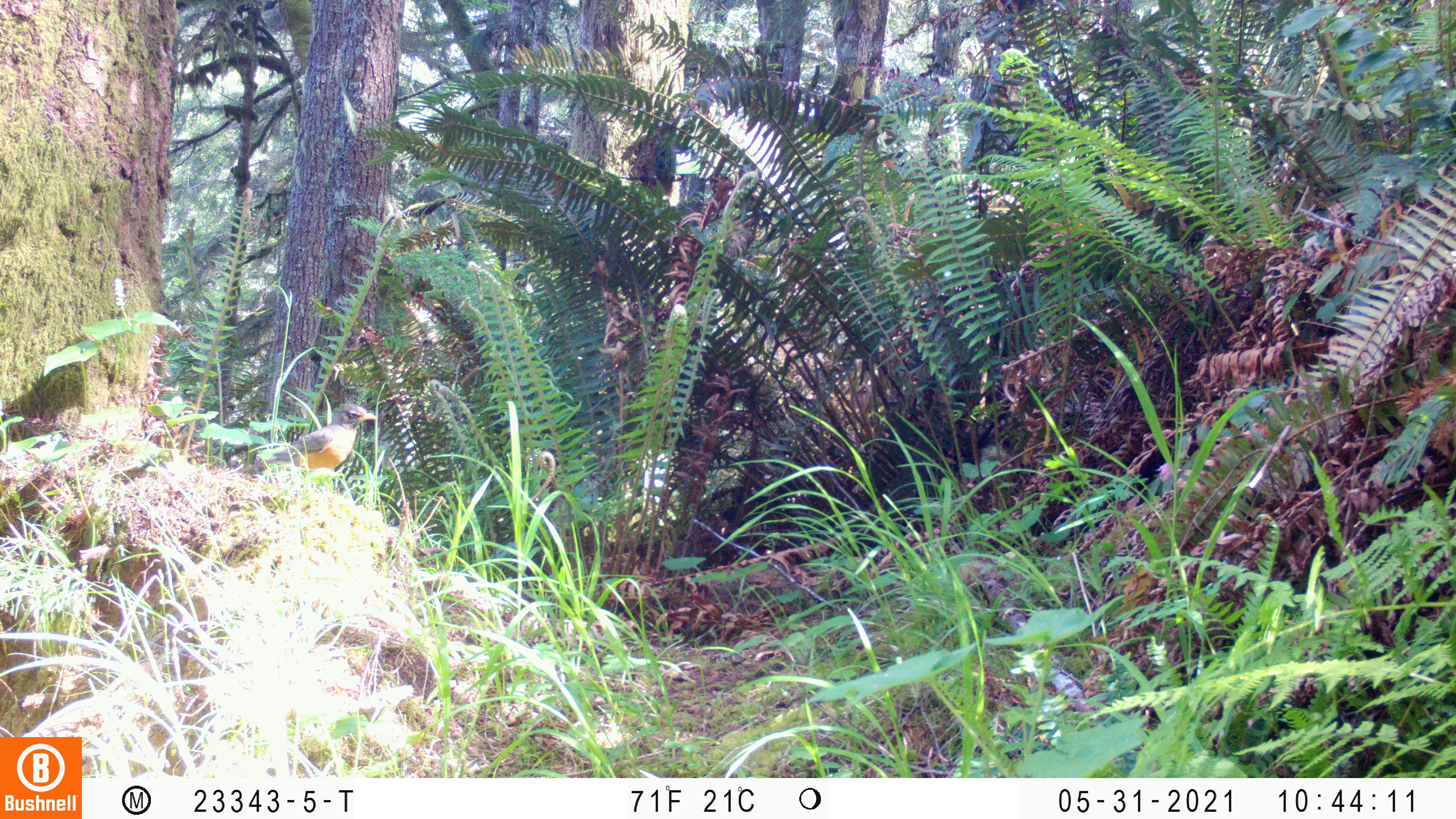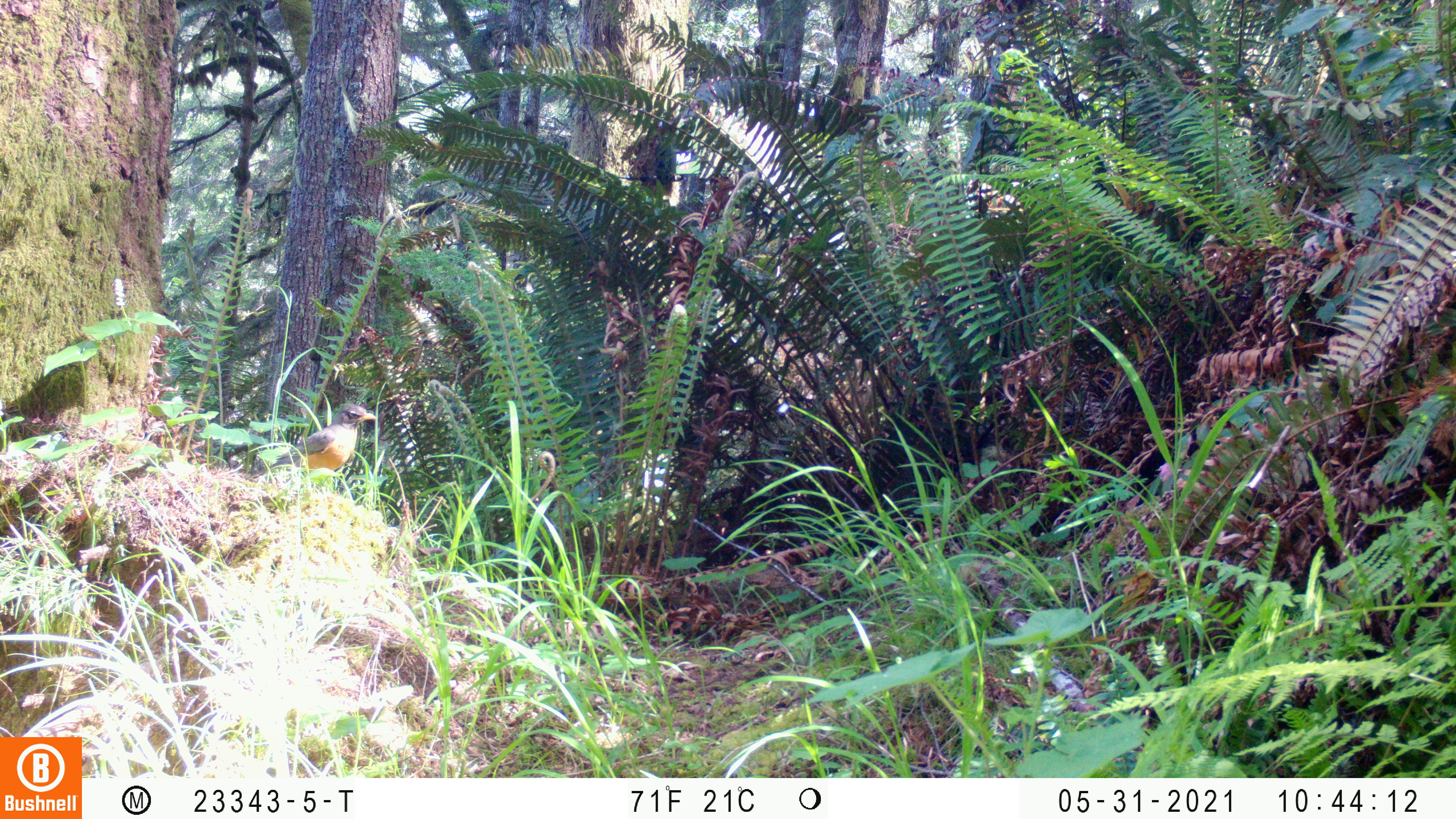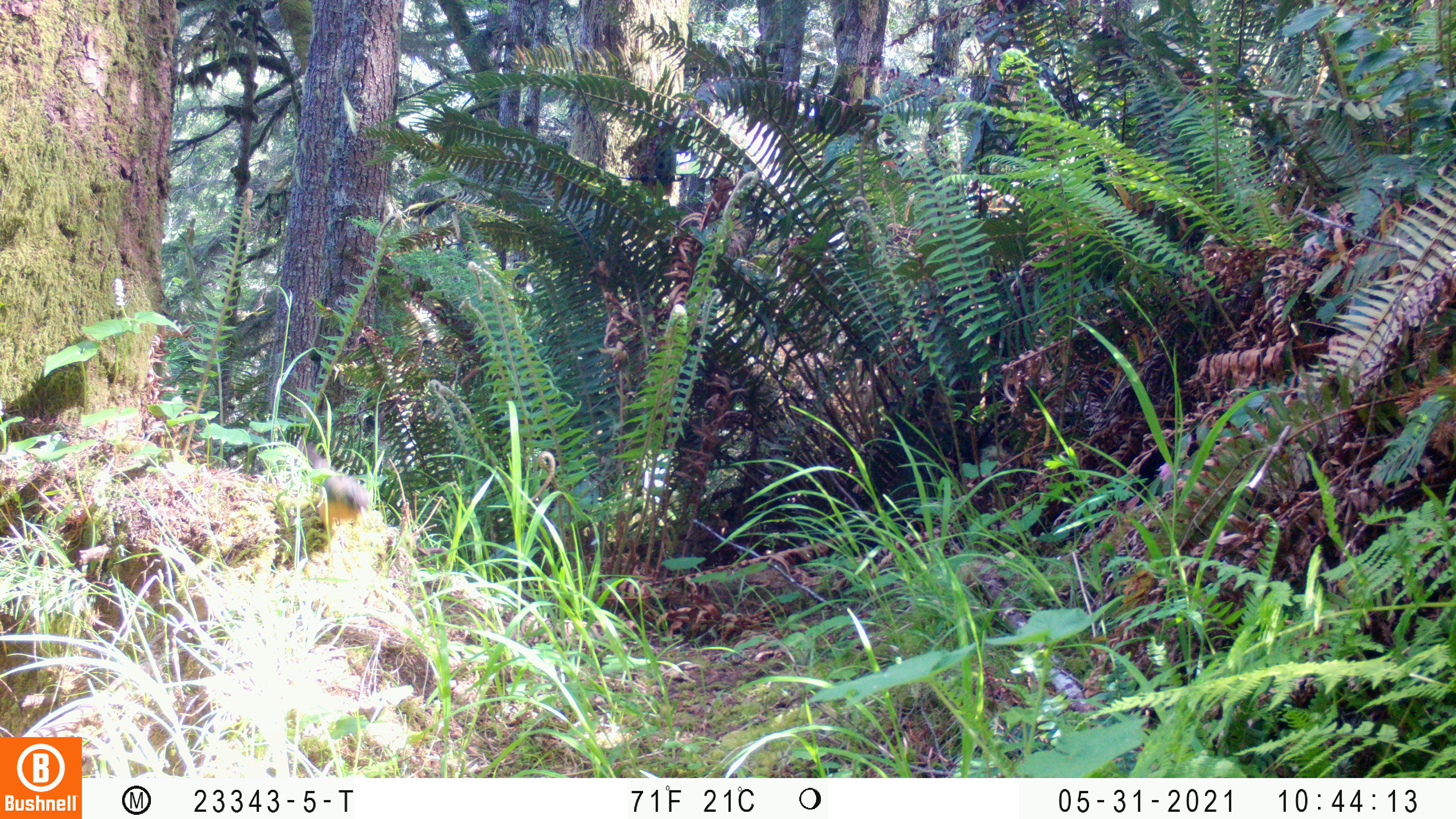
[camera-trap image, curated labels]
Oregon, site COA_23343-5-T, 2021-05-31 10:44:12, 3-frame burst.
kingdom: Animalia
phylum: Chordata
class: Aves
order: Passeriformes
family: Turdidae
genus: Turdus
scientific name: Turdus migratorius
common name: american robin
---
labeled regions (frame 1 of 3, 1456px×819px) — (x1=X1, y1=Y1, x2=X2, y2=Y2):
american robin: (x1=259, y1=398, x2=381, y2=480)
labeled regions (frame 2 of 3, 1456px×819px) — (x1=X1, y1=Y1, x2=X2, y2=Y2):
american robin: (x1=244, y1=402, x2=379, y2=482)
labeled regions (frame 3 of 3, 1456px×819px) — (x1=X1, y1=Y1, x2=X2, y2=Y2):
american robin: (x1=293, y1=435, x2=378, y2=539)